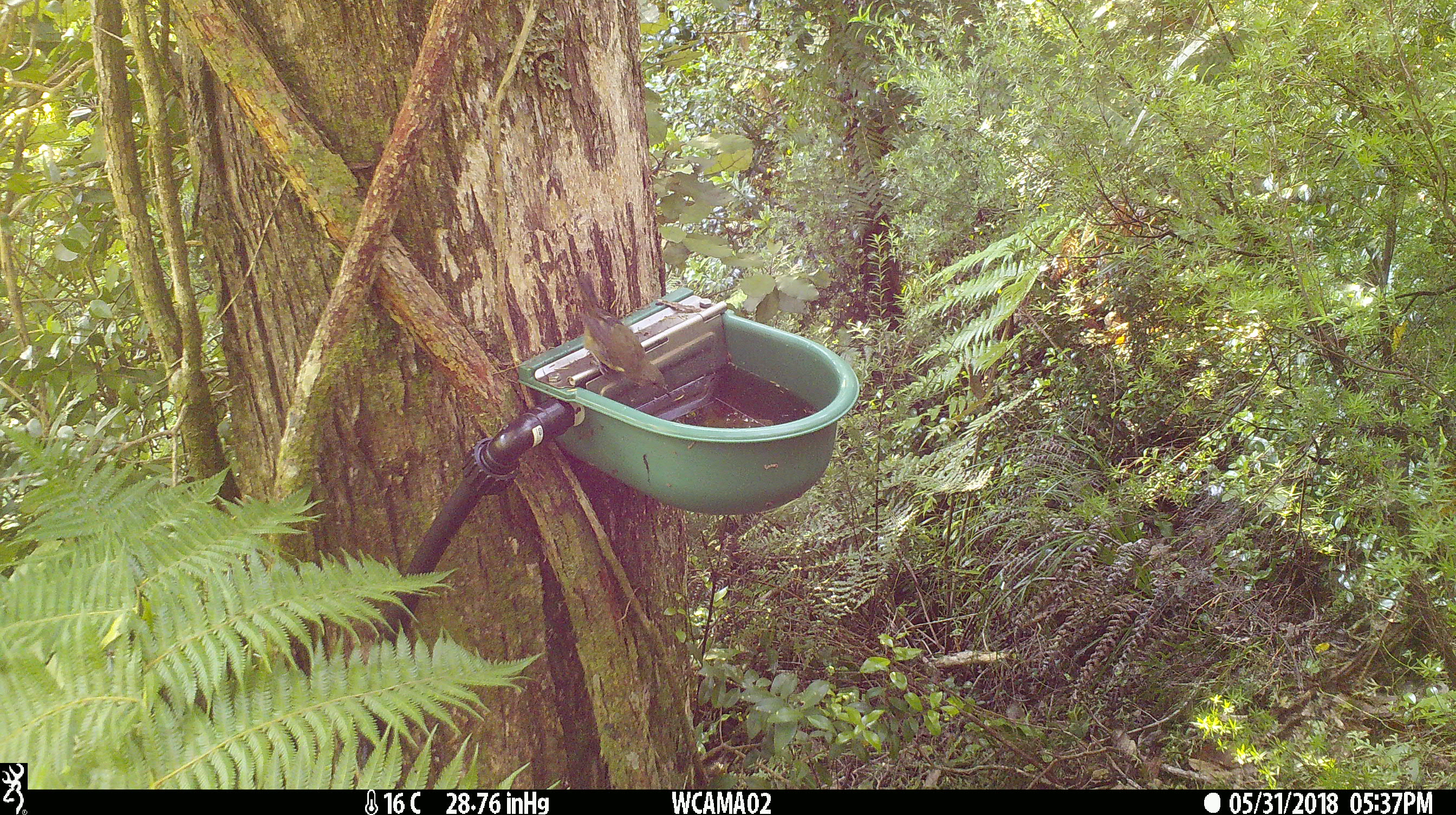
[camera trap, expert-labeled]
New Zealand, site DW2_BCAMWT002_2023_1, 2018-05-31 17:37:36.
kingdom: Animalia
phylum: Chordata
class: Aves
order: Passeriformes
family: Meliphagidae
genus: Anthornis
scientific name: Anthornis melanura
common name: new zealand bellbird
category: bellbird